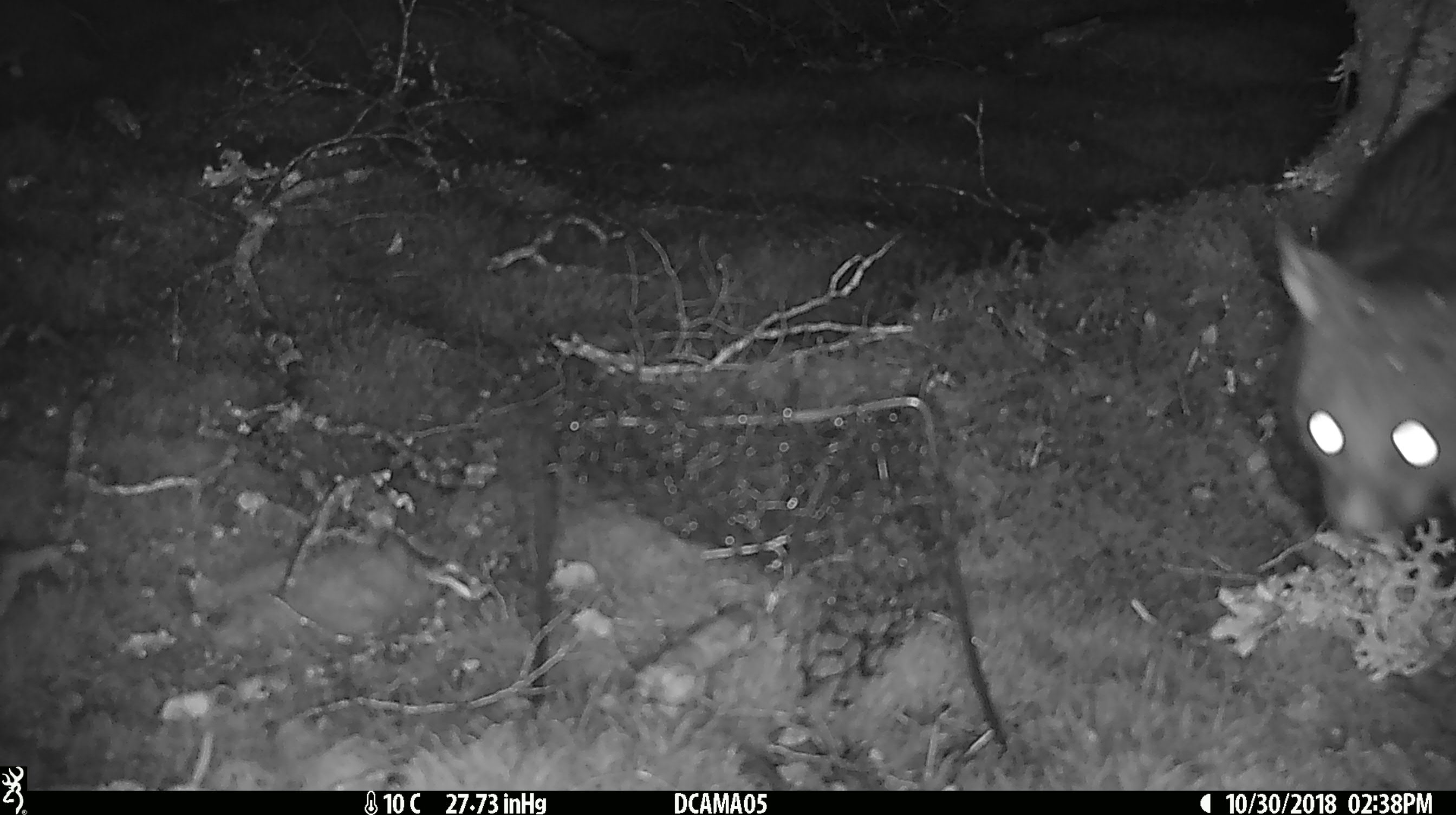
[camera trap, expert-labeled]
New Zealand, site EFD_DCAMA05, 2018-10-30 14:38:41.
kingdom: Animalia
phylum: Chordata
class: Mammalia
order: Diprotodontia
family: Phalangeridae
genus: Trichosurus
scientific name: Trichosurus vulpecula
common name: common brushtail possum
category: possum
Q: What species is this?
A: Possum (common brushtail possum) (Trichosurus vulpecula).